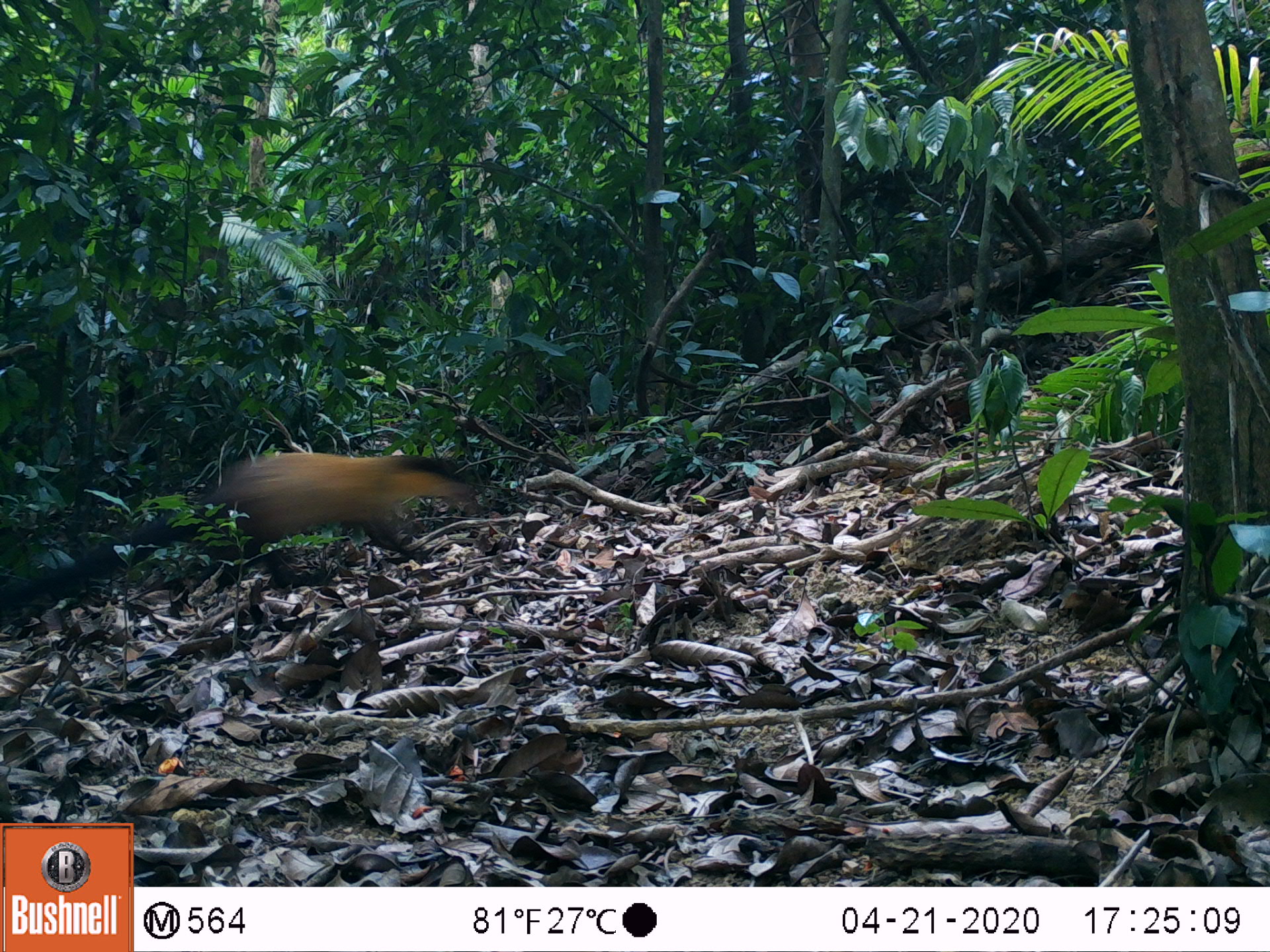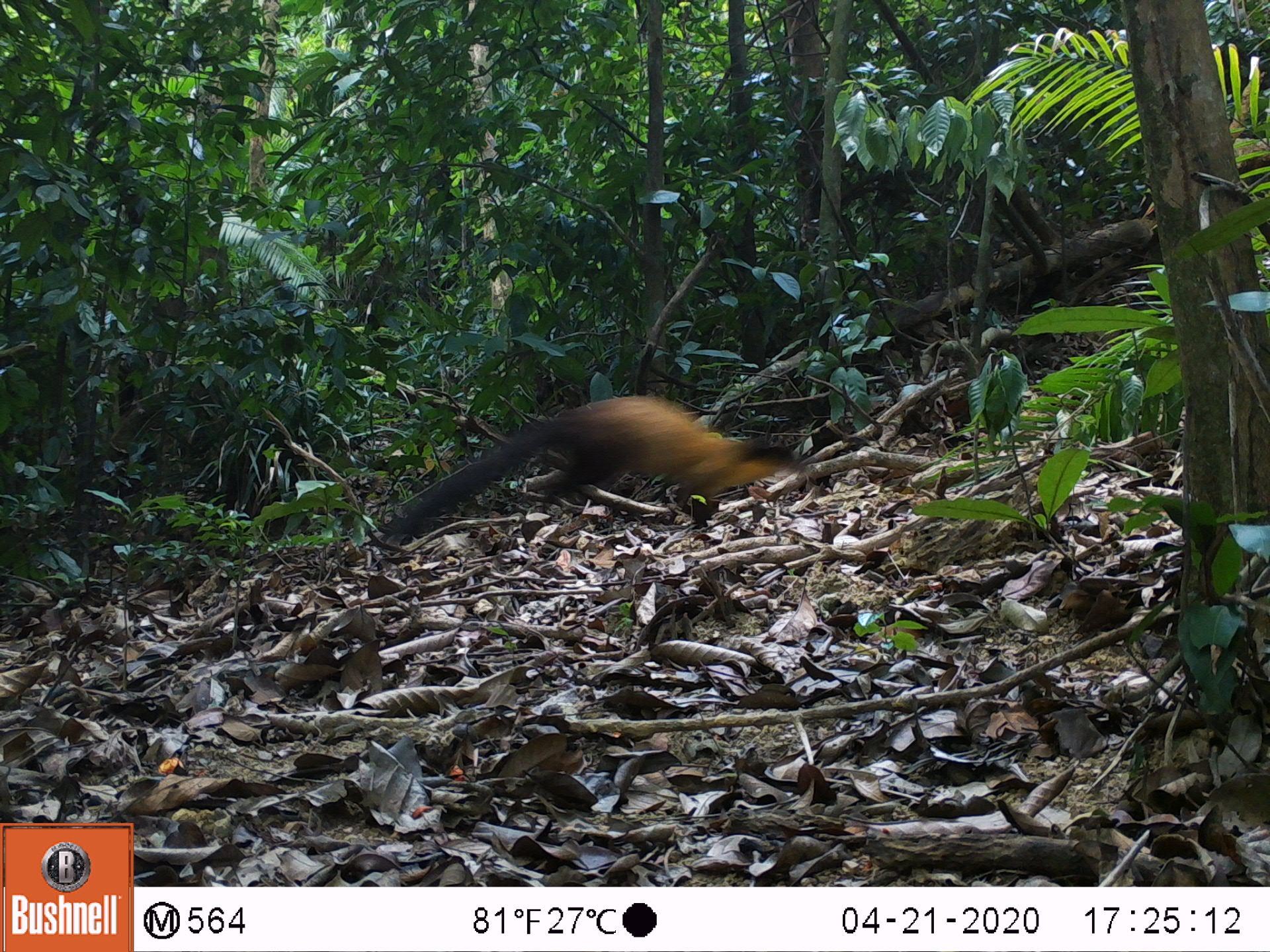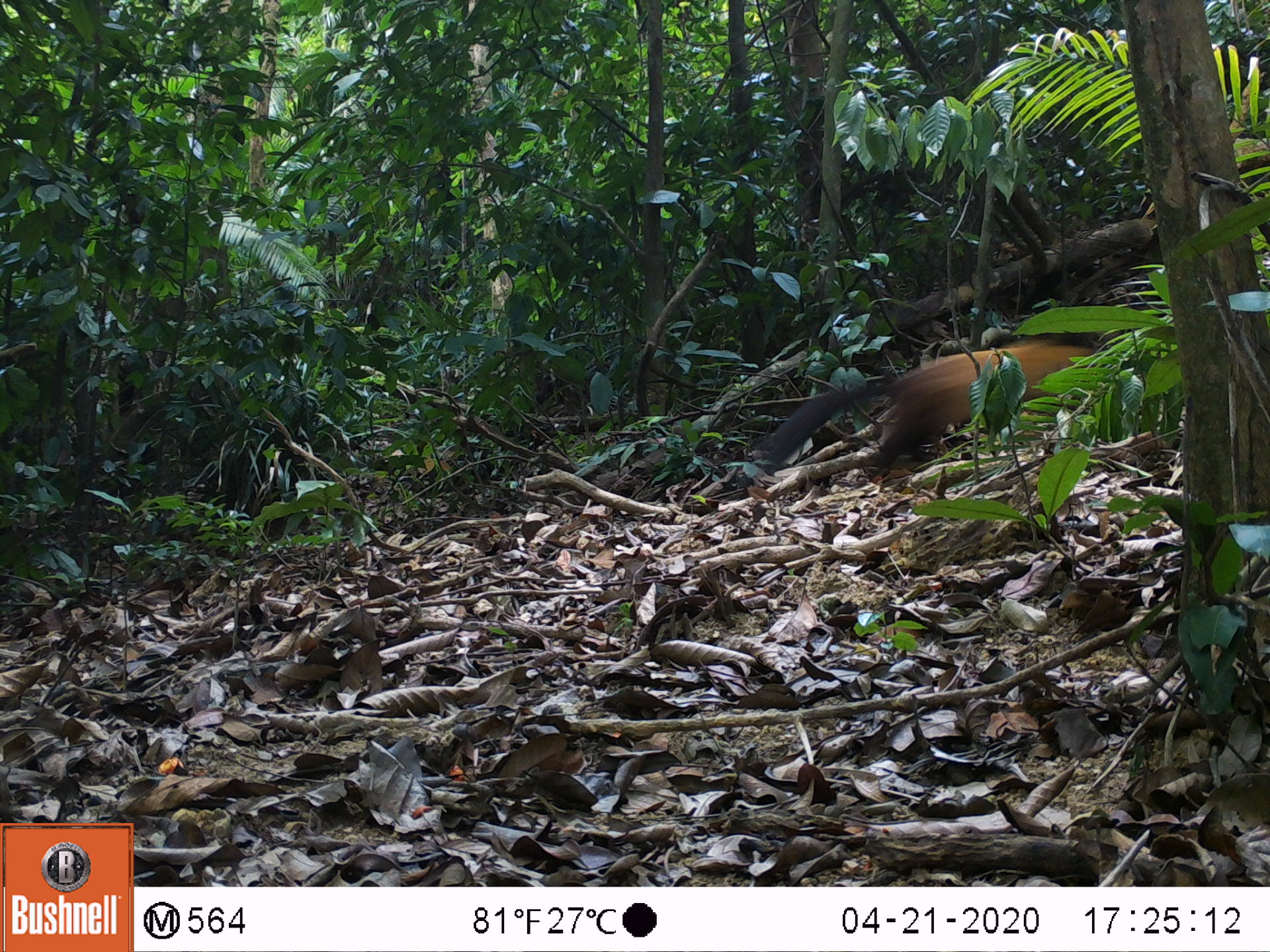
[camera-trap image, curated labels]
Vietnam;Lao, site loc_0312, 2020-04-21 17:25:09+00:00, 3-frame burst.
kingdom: Animalia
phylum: Chordata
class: Mammalia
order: Carnivora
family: Mustelidae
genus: Martes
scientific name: Martes flavigula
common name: yellow-throated marten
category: yellow throated marten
Yellow throated marten (yellow-throated marten) (Martes flavigula). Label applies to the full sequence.